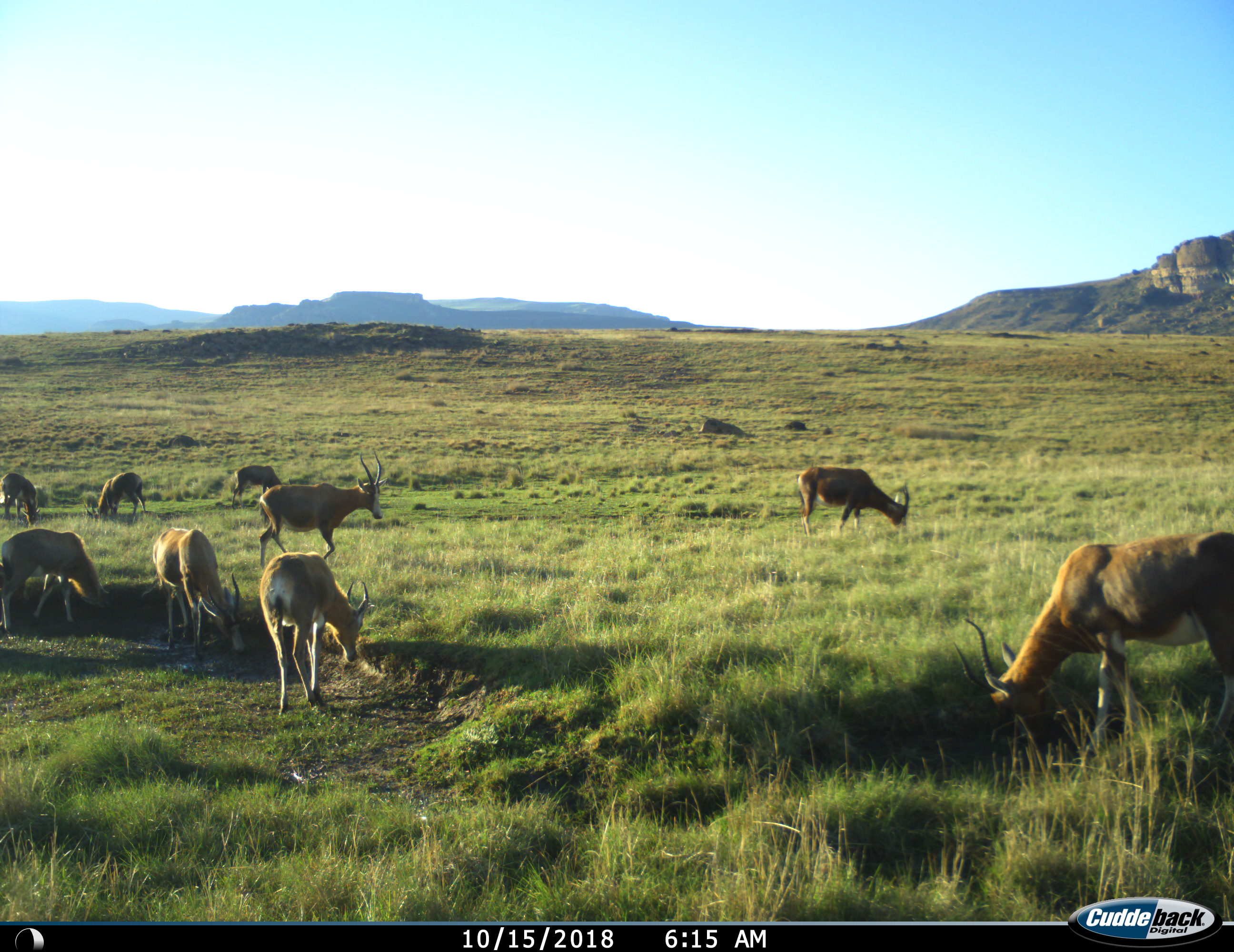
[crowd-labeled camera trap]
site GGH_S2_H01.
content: unidentified animal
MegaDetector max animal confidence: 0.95